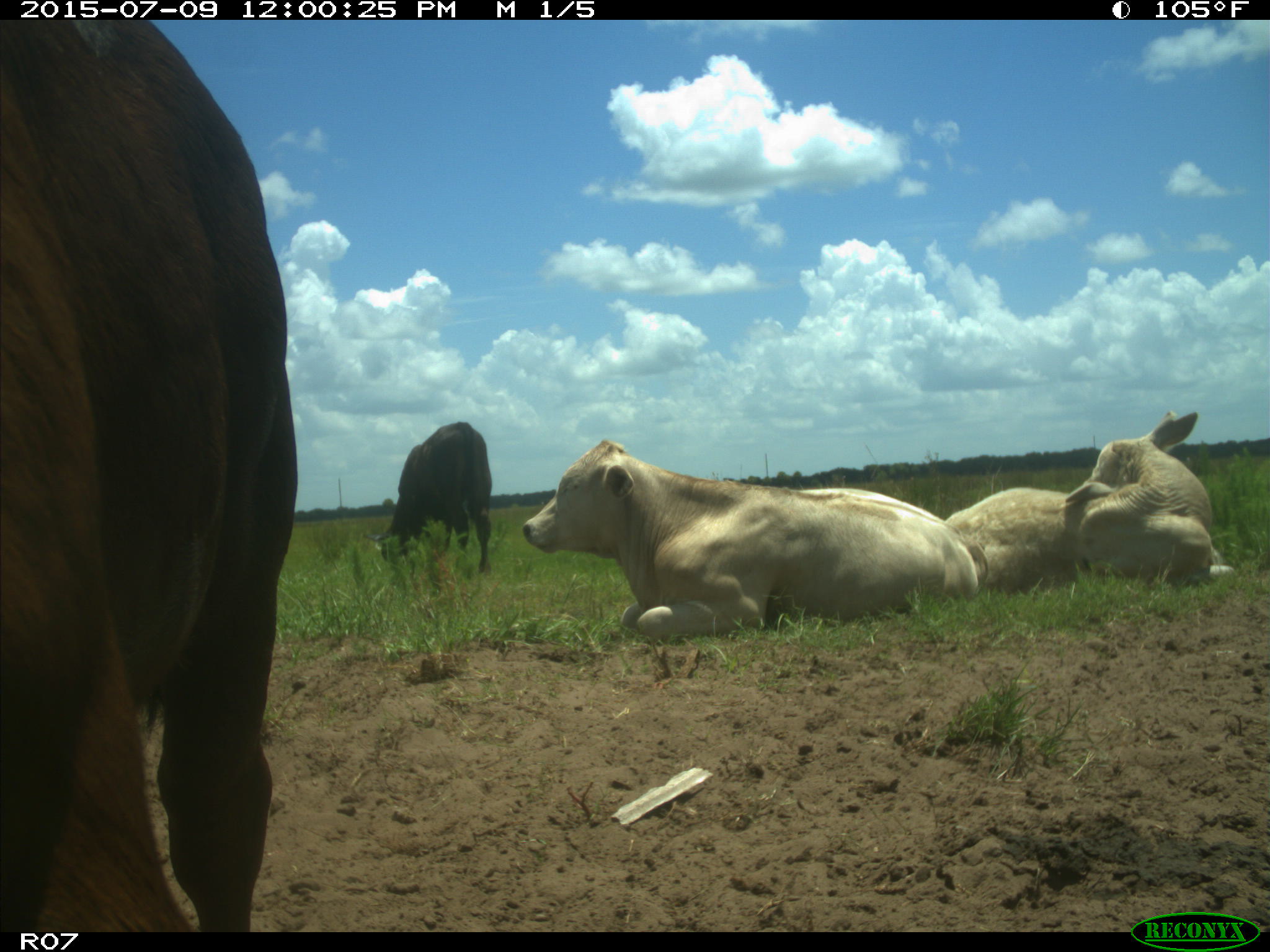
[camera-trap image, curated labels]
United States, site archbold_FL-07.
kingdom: Animalia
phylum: Chordata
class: Mammalia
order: Artiodactyla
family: Bovidae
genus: Bos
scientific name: Bos taurus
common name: domestic cow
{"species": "Bos taurus (domestic cow)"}